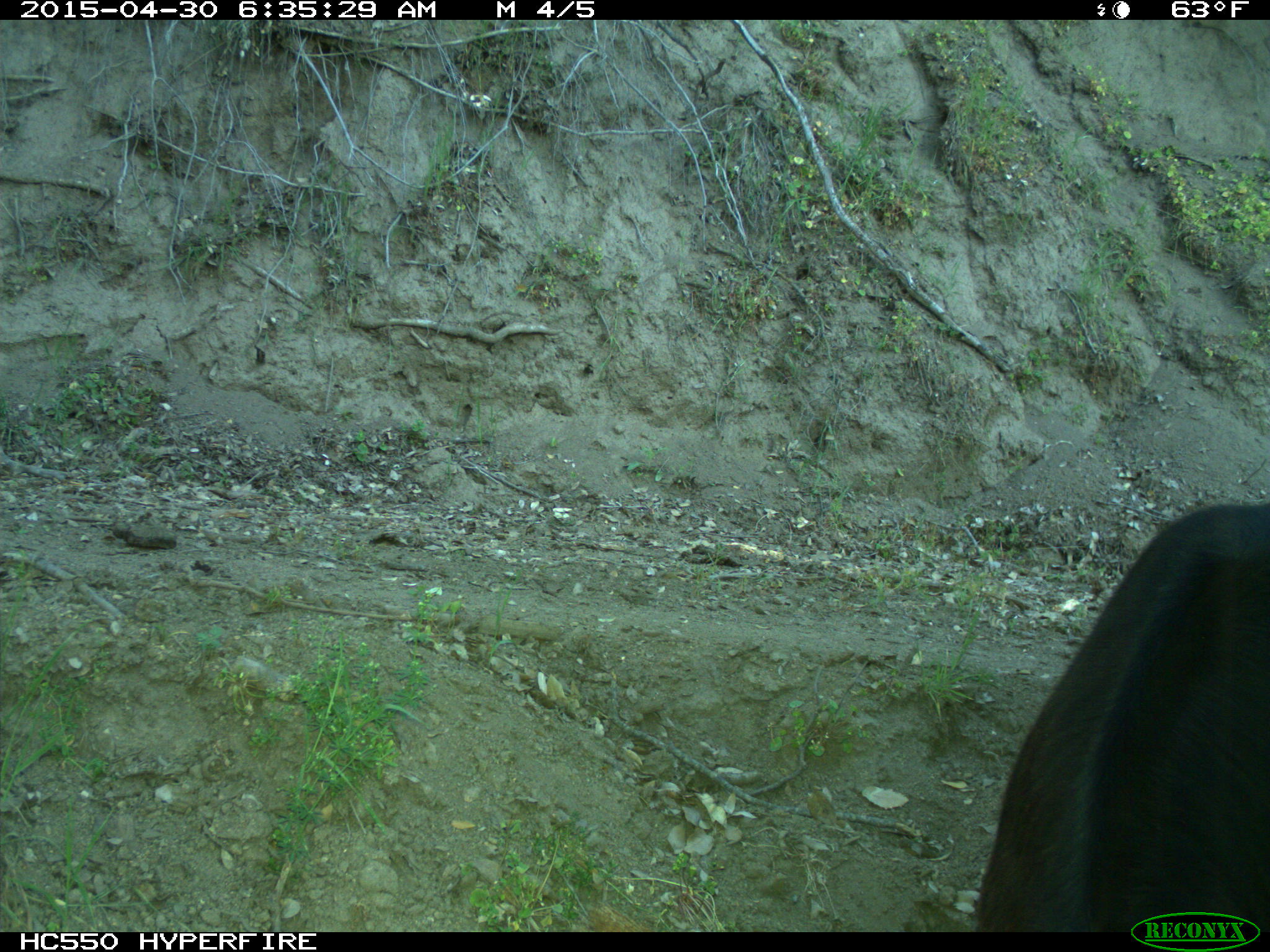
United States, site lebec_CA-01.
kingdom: Animalia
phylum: Chordata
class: Mammalia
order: Artiodactyla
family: Bovidae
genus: Bos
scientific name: Bos taurus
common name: domestic cow